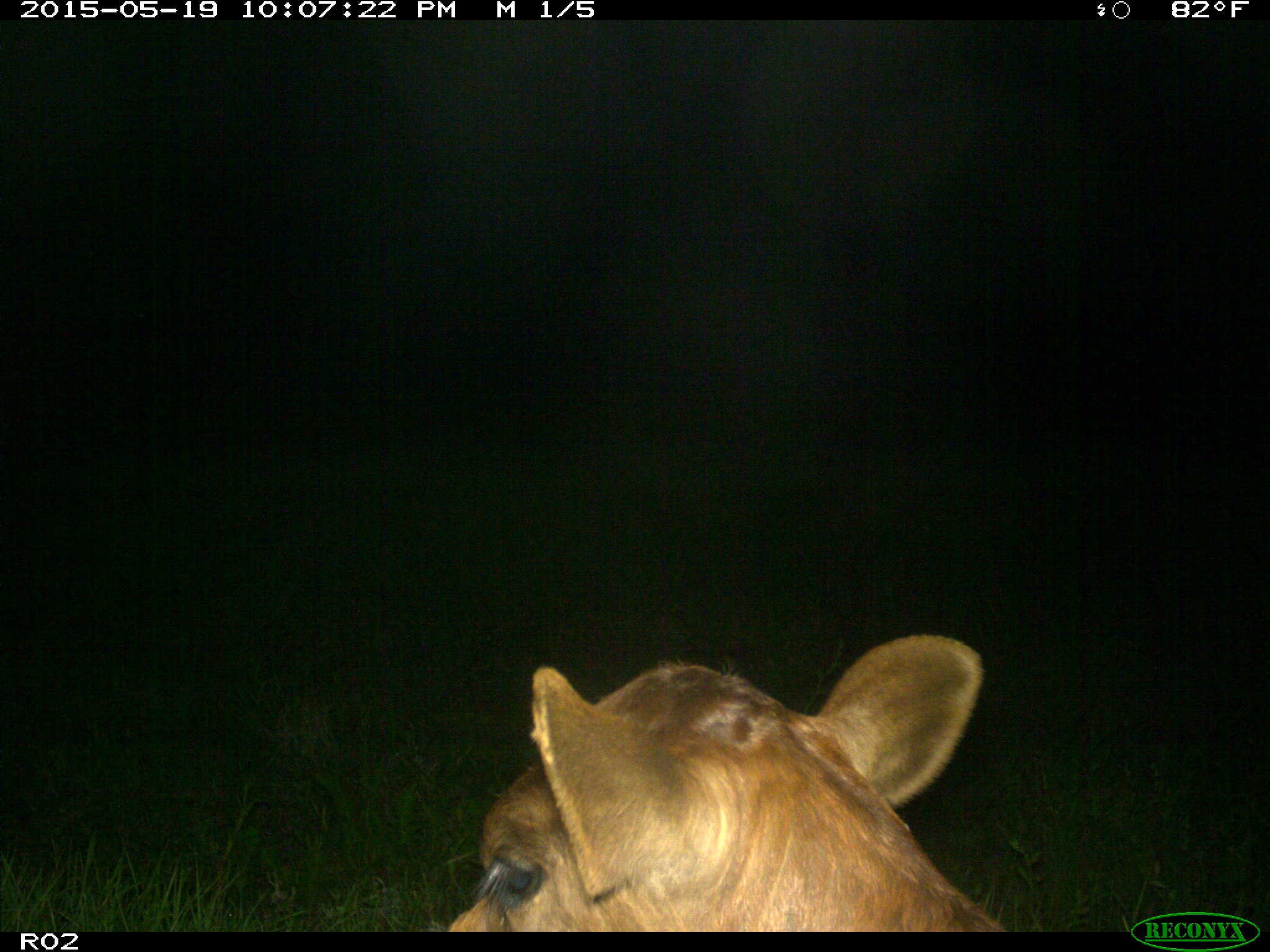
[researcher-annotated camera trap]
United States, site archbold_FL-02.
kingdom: Animalia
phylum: Chordata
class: Mammalia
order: Artiodactyla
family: Bovidae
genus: Bos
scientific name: Bos taurus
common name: domestic cow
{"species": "Bos taurus (domestic cow)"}